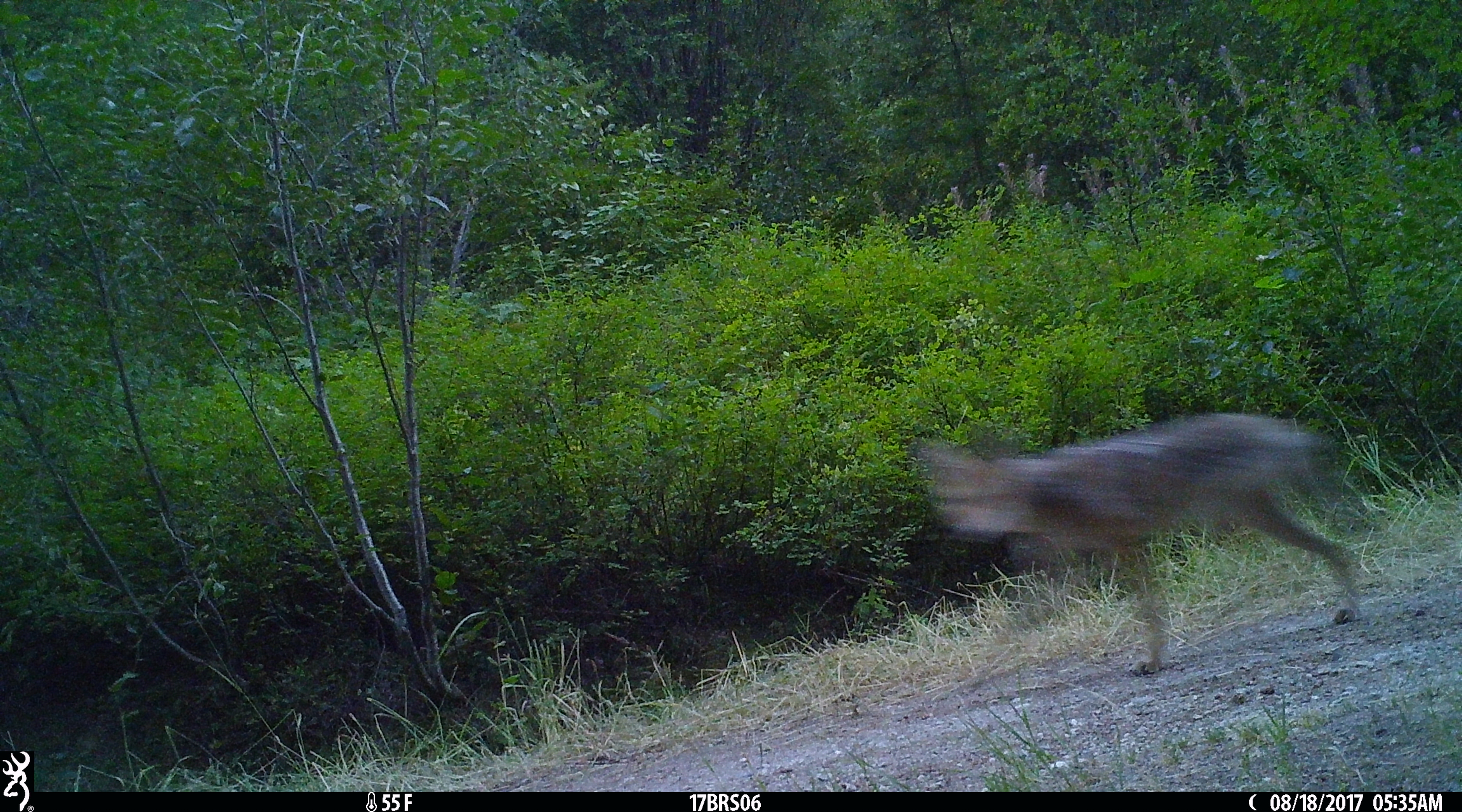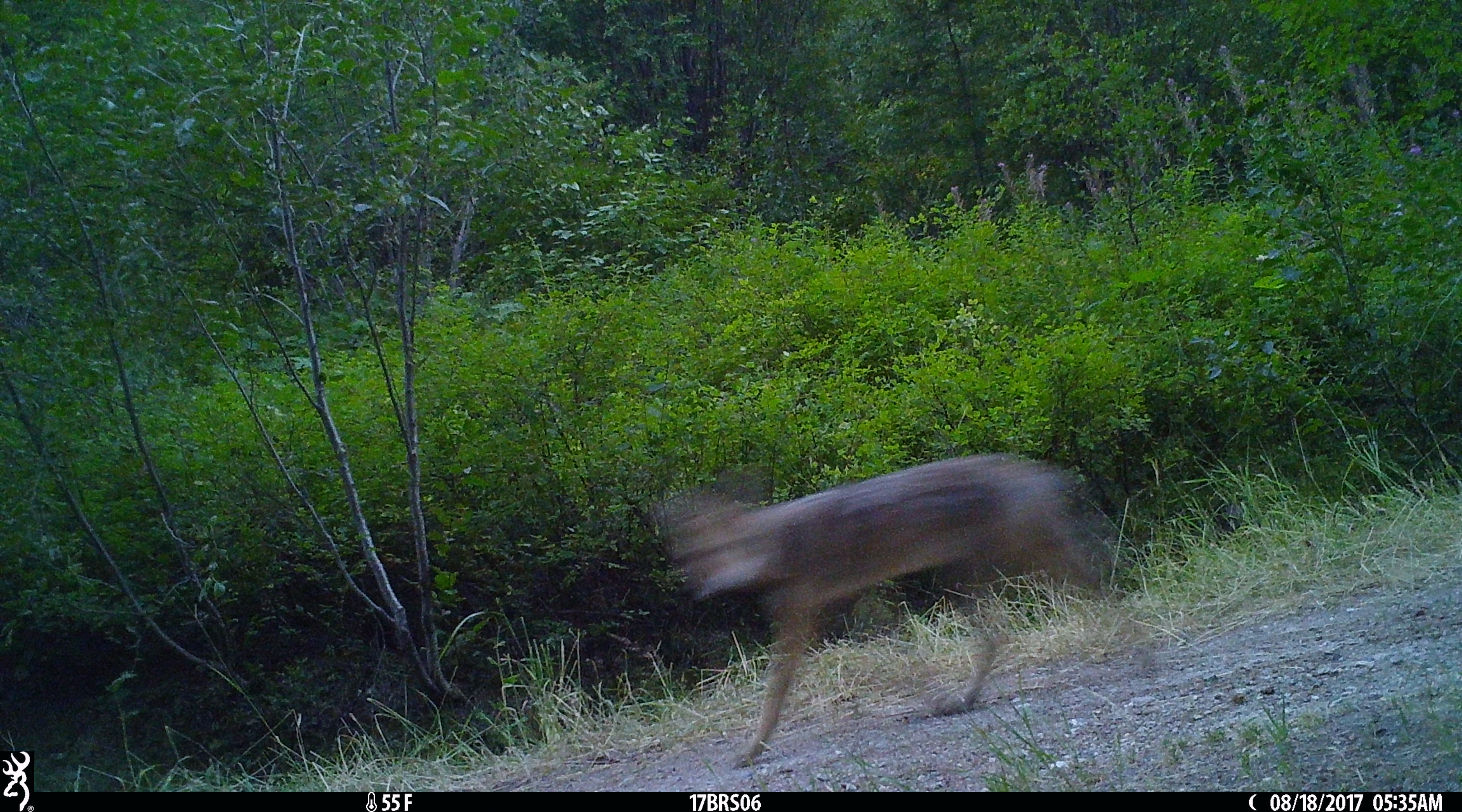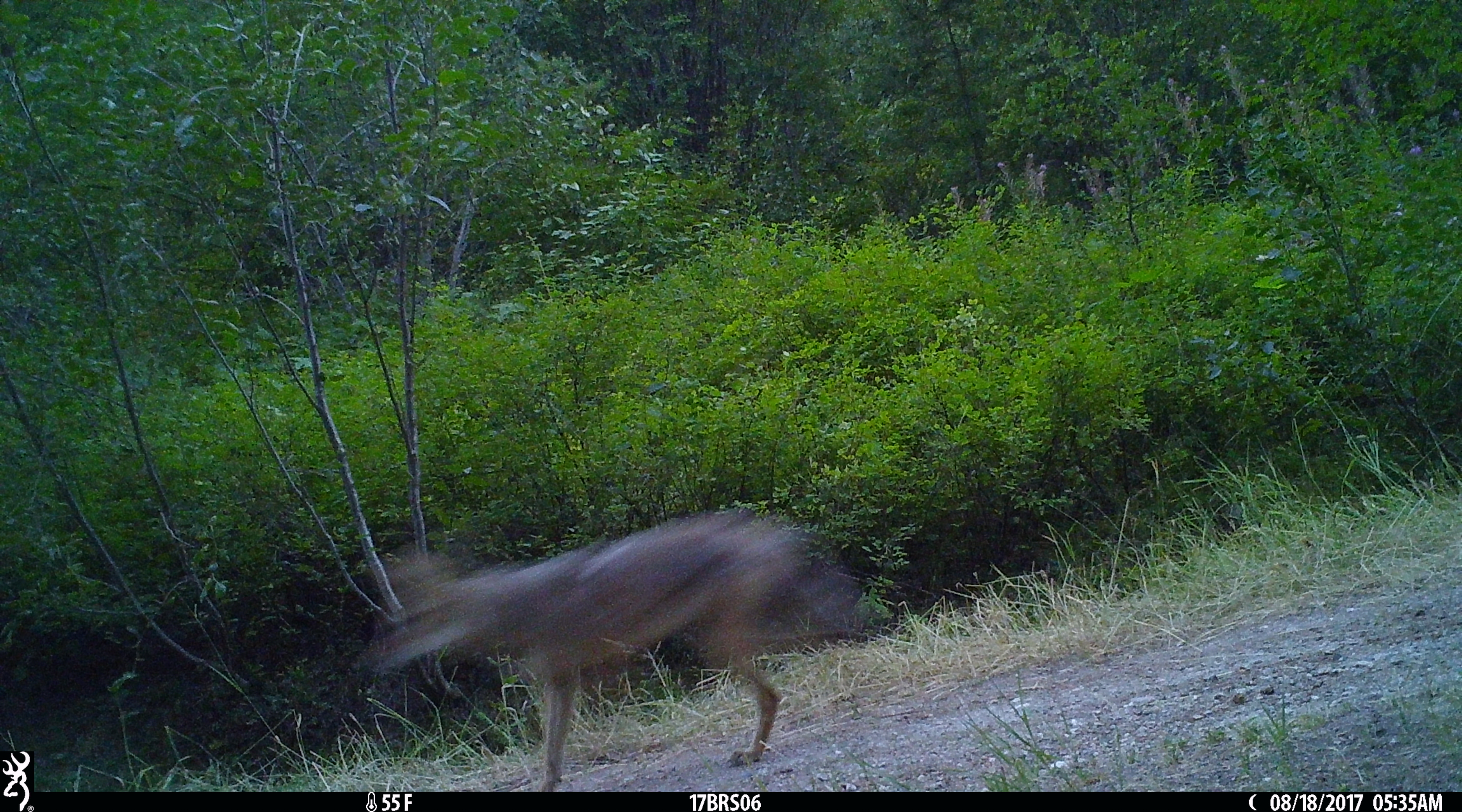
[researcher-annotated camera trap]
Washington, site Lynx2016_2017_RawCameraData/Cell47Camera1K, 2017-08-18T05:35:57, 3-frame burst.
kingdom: Animalia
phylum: Chordata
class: Mammalia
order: Carnivora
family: Canidae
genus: Canis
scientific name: Canis latrans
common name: coyote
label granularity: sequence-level